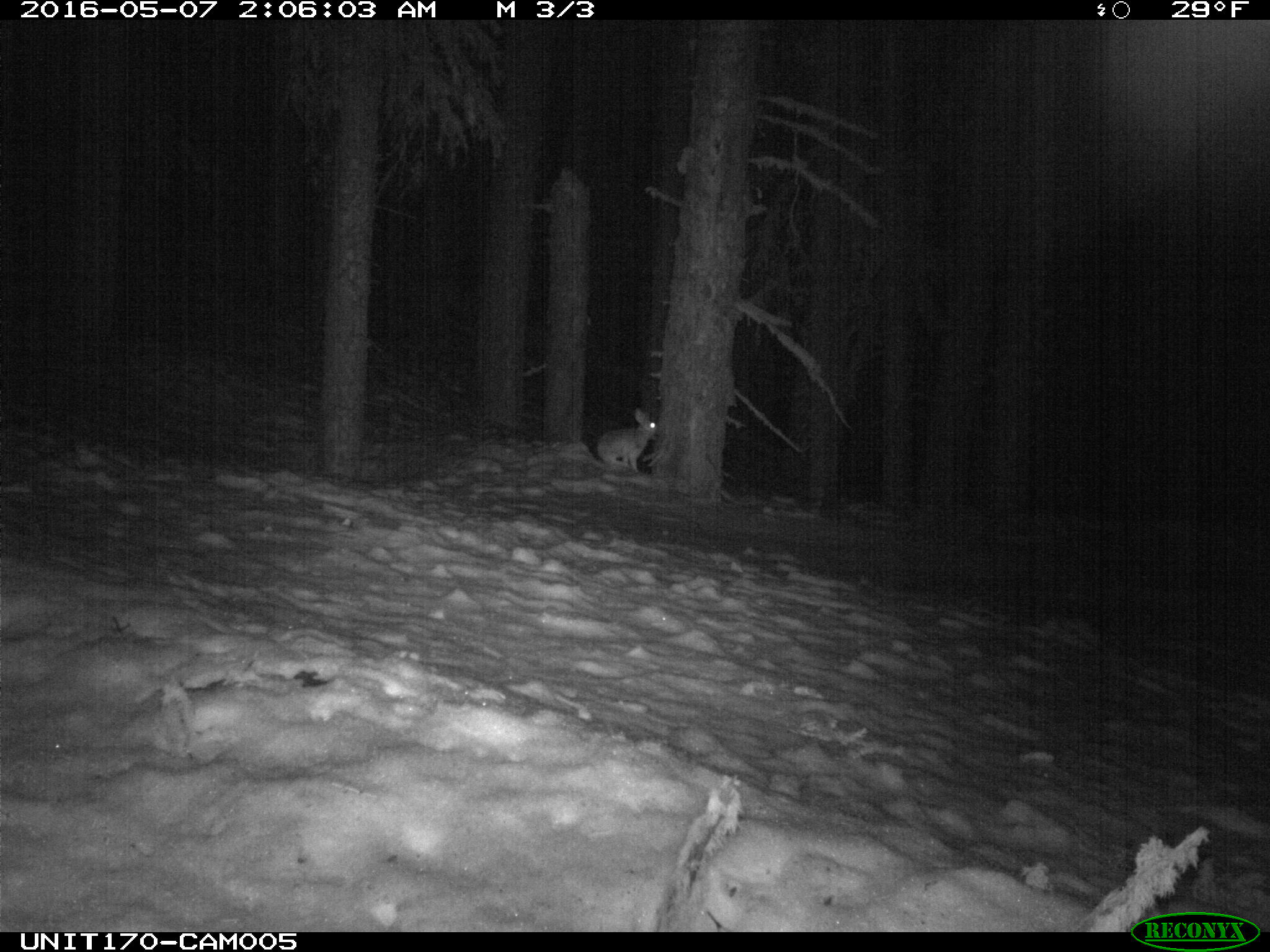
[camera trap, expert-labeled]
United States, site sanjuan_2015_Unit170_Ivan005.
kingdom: Animalia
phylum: Chordata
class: Mammalia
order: Lagomorpha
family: Leporidae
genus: Lepus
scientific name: Lepus americanus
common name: snowshoe hare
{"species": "Lepus americanus (snowshoe hare)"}